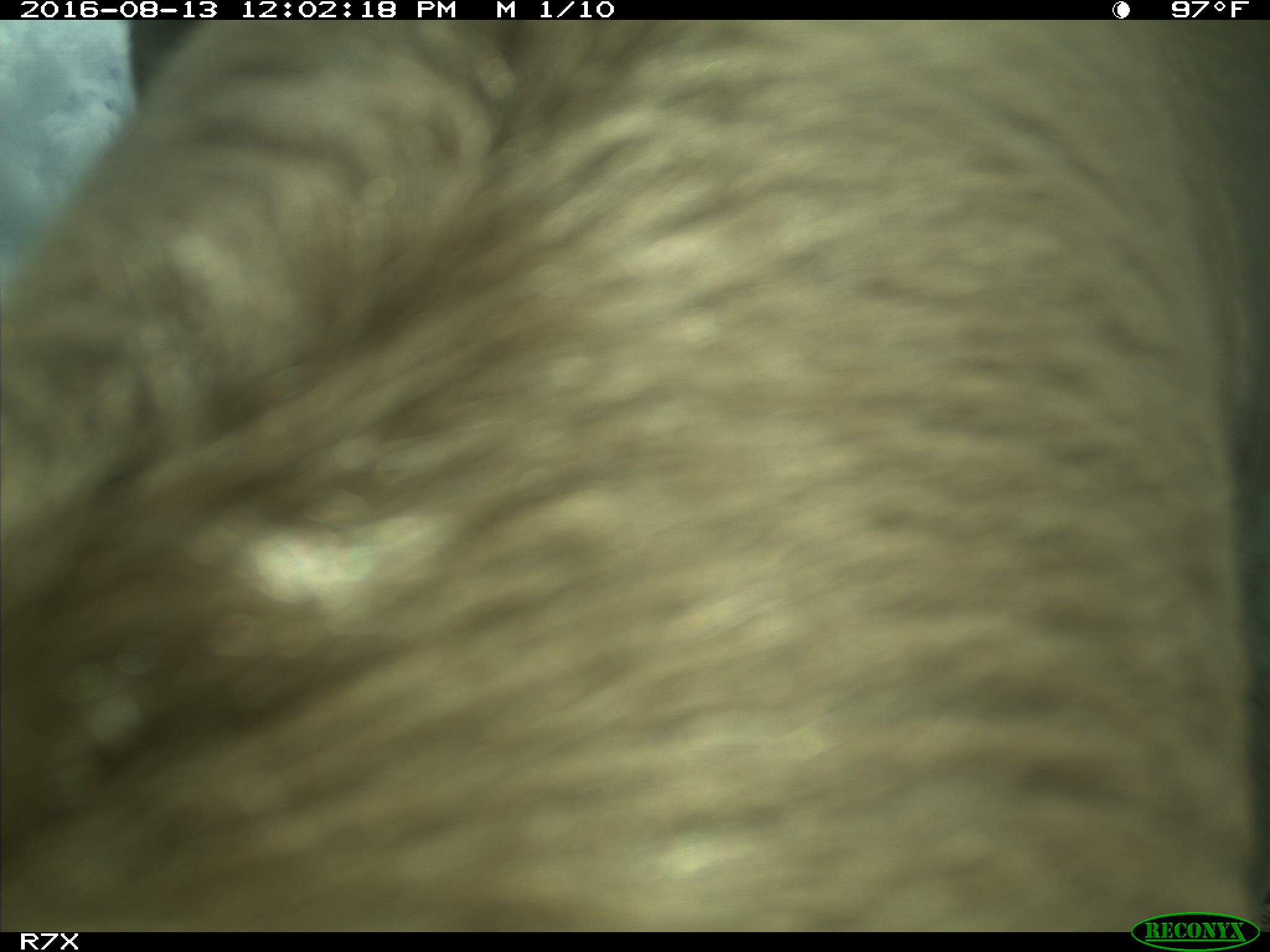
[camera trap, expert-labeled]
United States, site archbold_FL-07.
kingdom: Animalia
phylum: Chordata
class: Mammalia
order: Artiodactyla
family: Bovidae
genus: Bos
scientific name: Bos taurus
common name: domestic cow